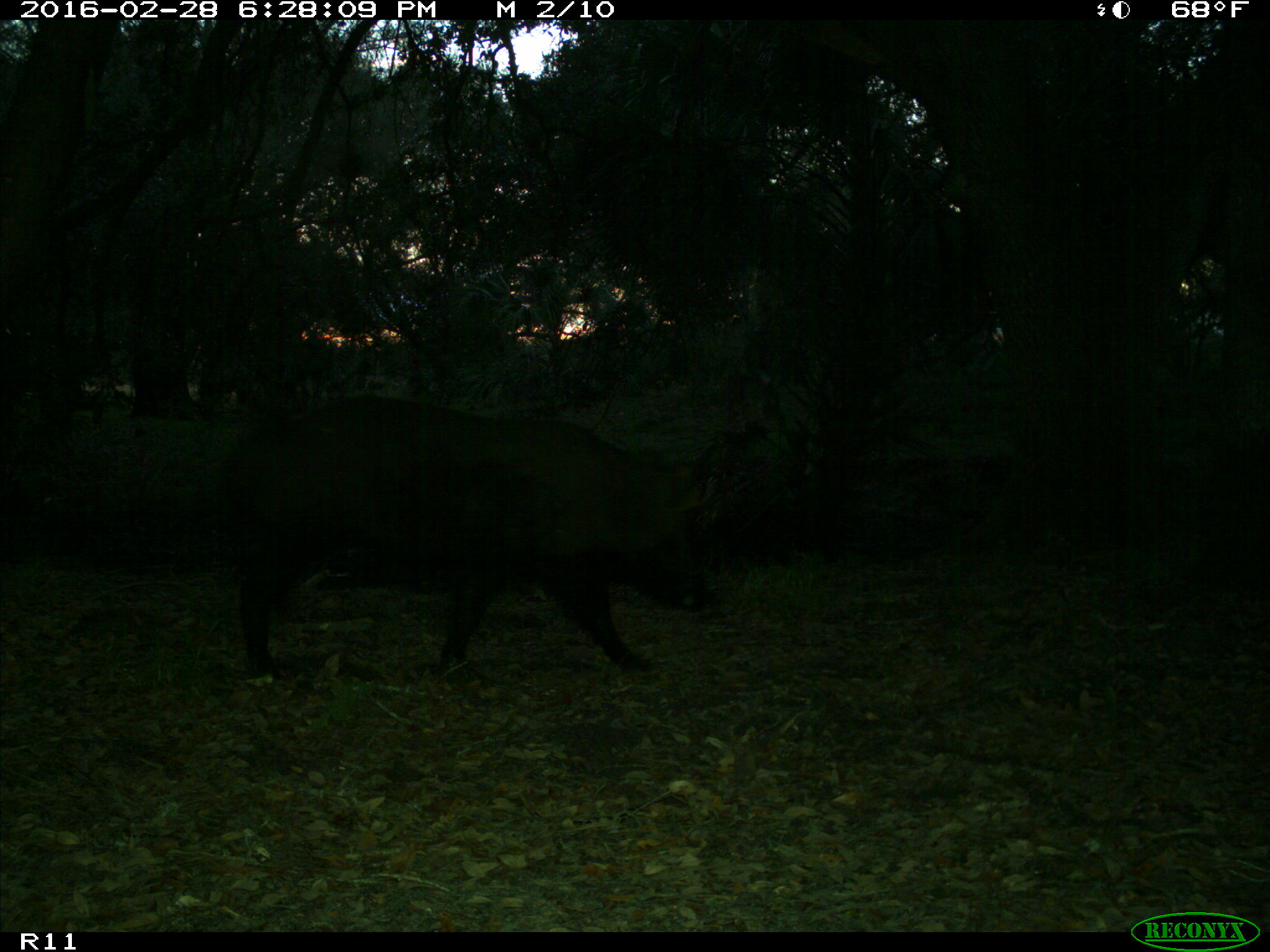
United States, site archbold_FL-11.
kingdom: Animalia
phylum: Chordata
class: Mammalia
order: Artiodactyla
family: Suidae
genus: Sus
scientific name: Sus scrofa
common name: wild boar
Sus scrofa (wild boar).